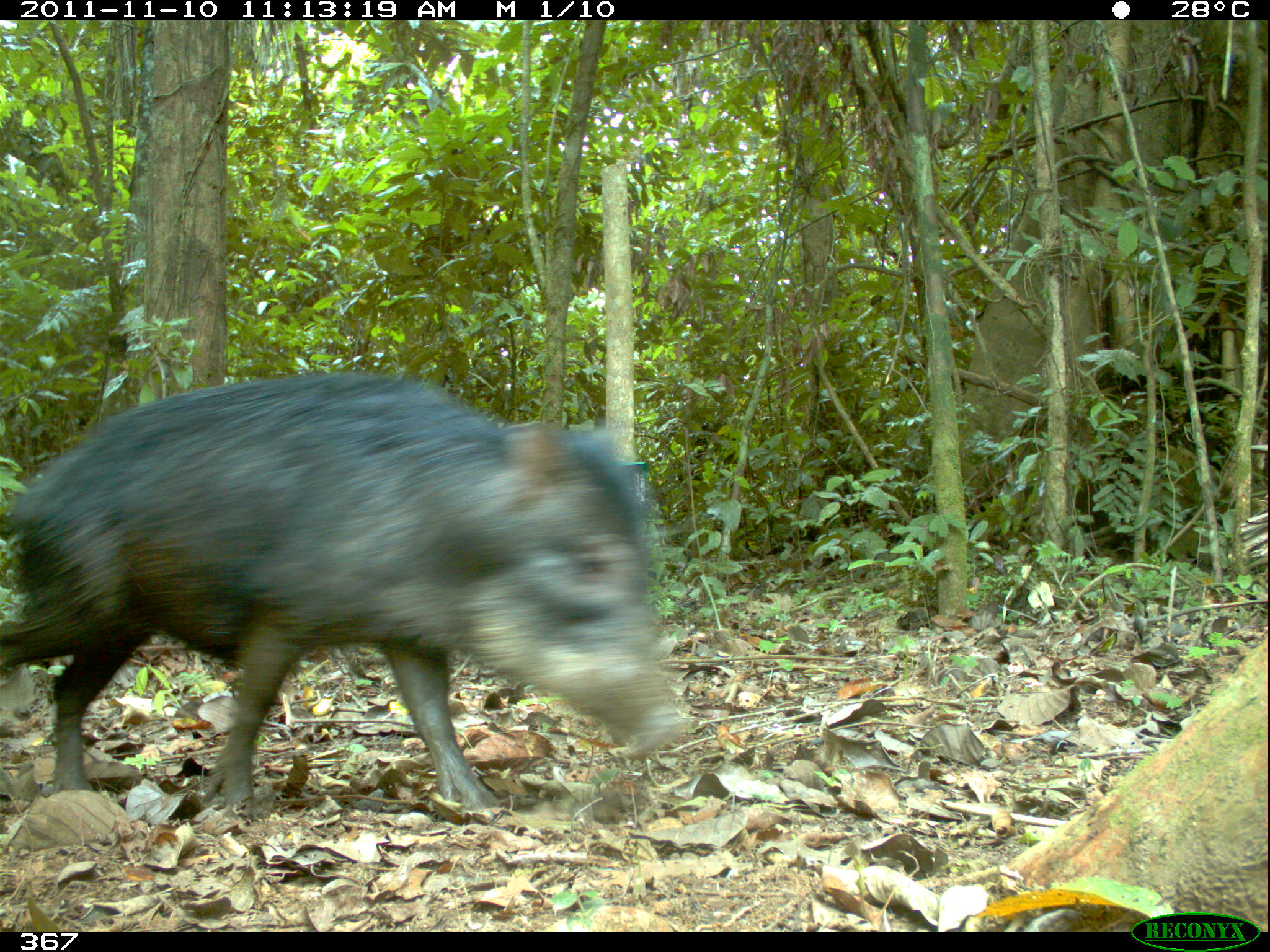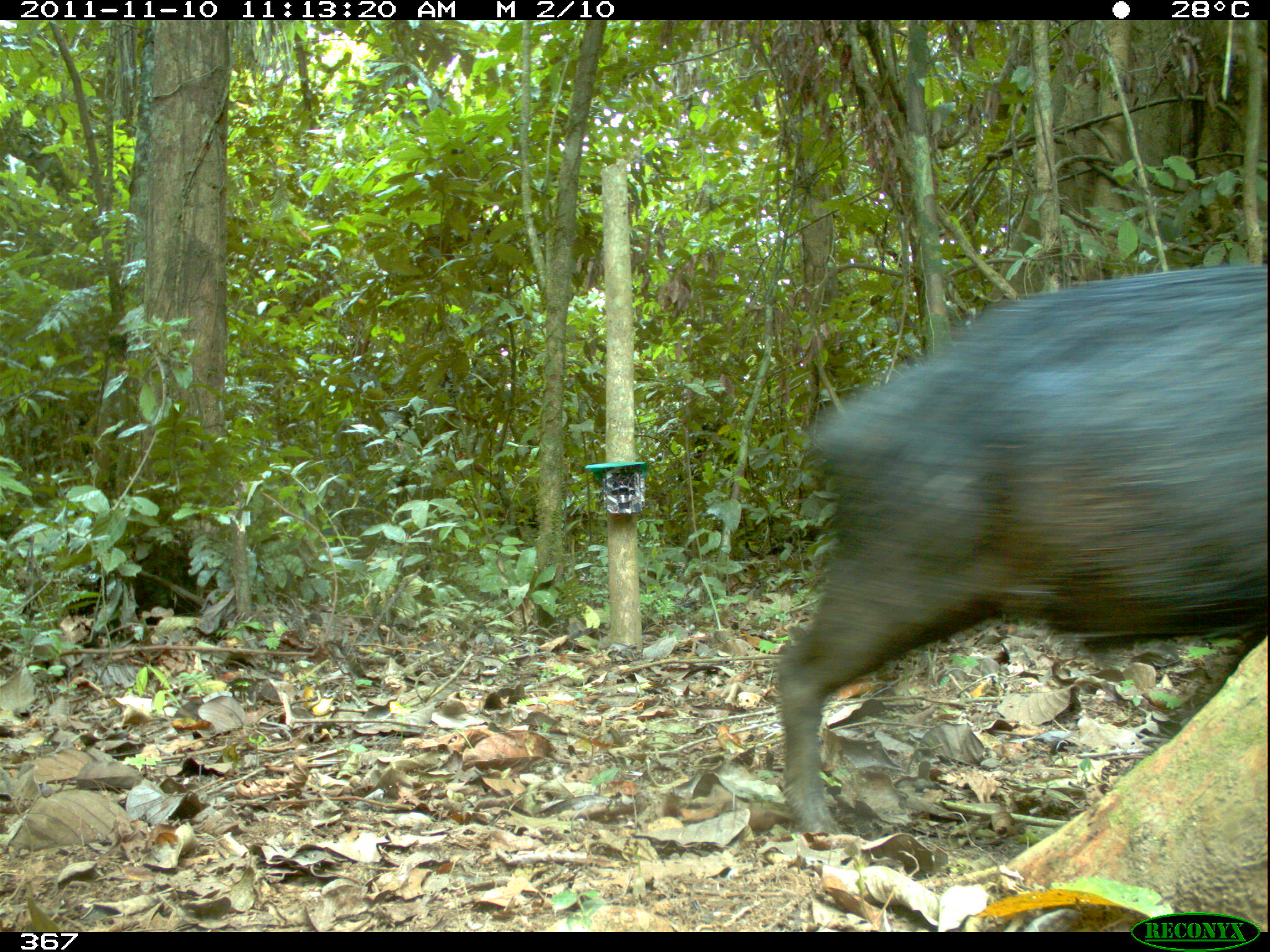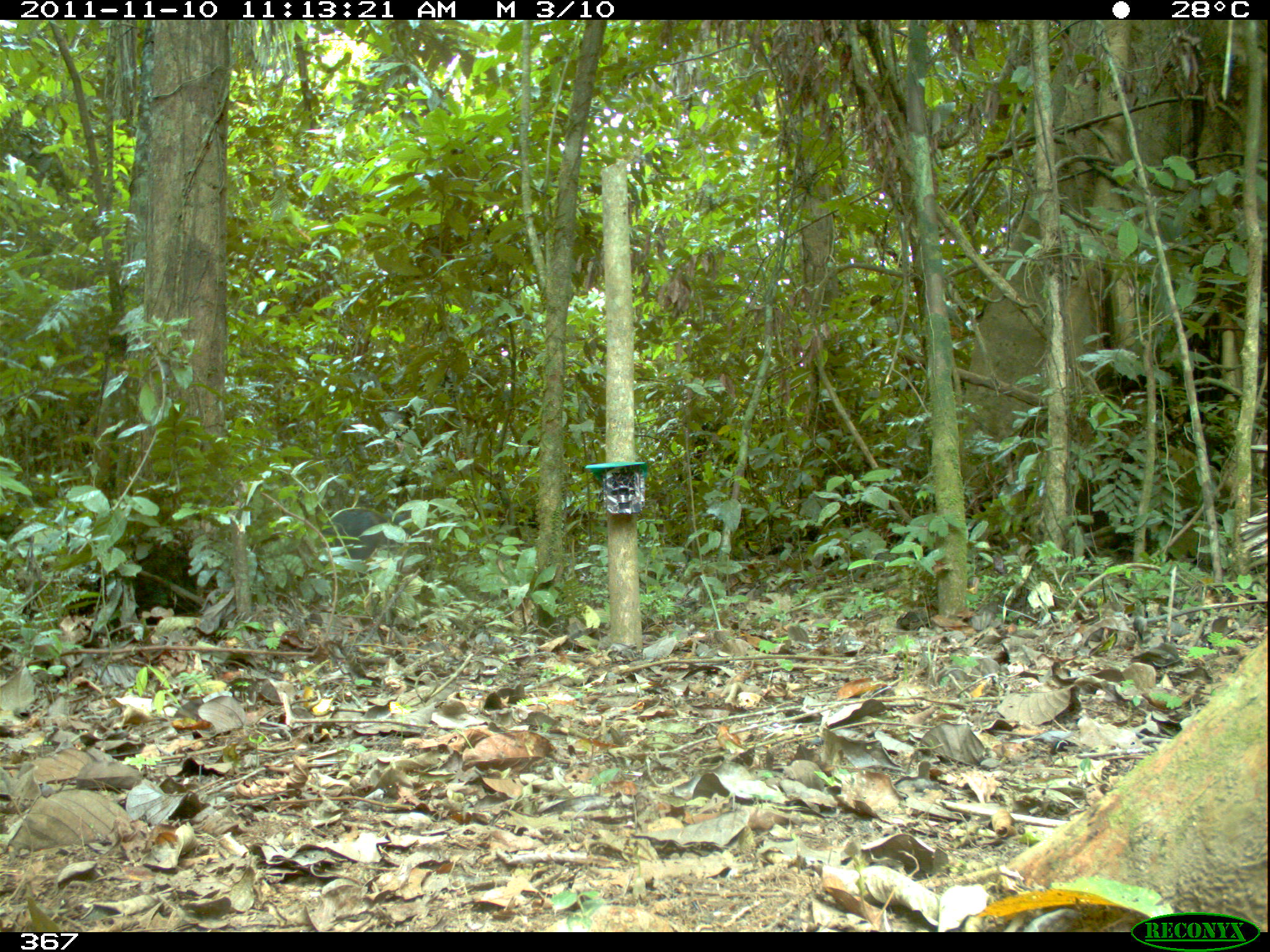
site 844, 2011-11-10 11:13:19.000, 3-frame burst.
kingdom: Animalia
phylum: Chordata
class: Mammalia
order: Artiodactyla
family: Tayassuidae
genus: Tayassu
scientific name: Tayassu pecari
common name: white-lipped peccary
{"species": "Tayassu pecari (white-lipped peccary)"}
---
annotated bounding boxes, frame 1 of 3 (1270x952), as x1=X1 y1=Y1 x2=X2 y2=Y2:
tayassu pecari: x1=0 y1=369 x2=697 y2=824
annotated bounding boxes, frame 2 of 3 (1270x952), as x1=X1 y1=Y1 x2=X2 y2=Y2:
tayassu pecari: x1=771 y1=259 x2=1265 y2=837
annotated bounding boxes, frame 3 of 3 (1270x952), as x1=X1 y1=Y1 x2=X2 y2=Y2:
tayassu pecari: x1=313 y1=507 x2=413 y2=559